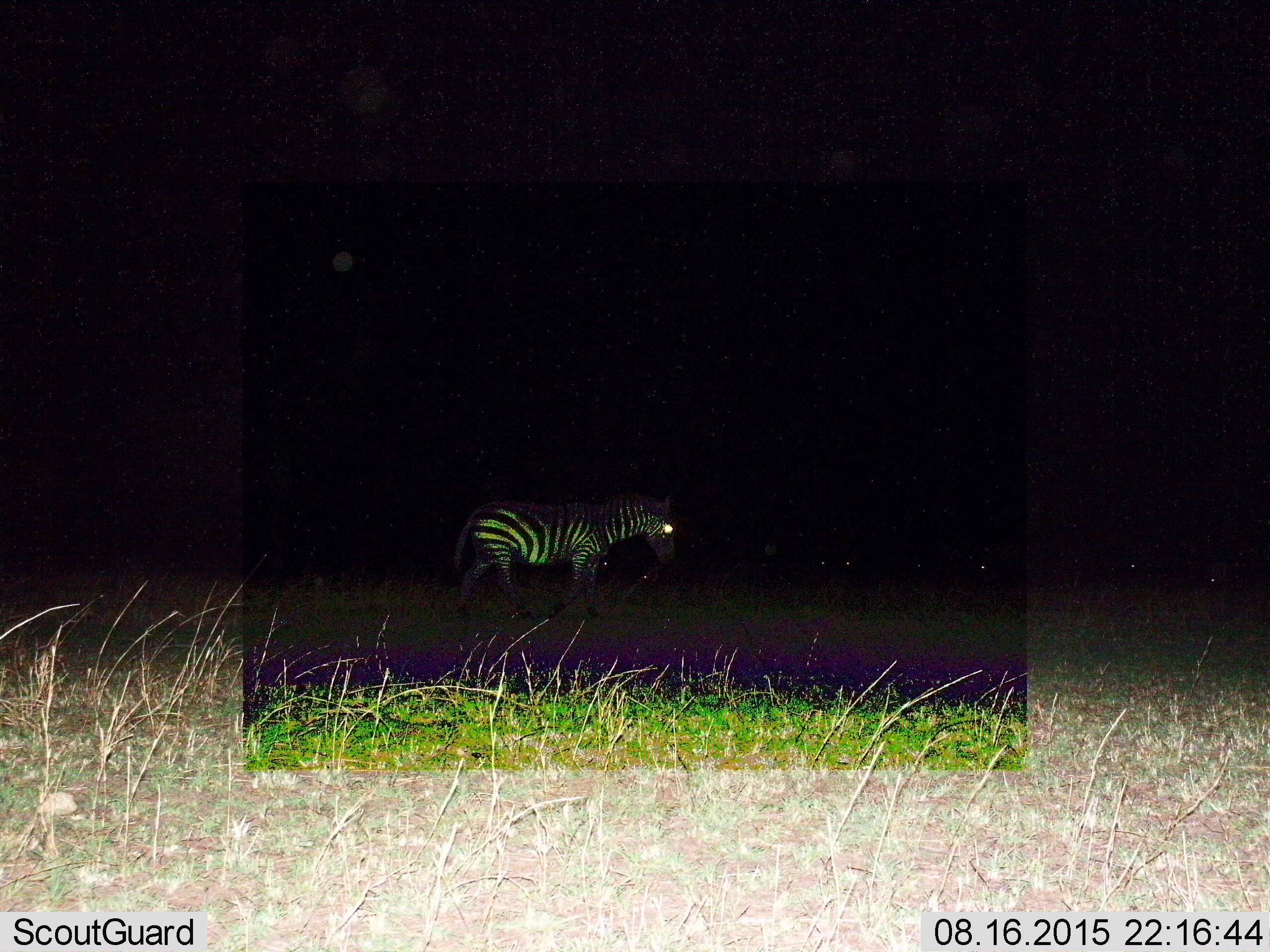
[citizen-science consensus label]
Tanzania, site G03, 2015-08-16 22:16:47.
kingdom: Animalia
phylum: Chordata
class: Mammalia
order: Perissodactyla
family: Equidae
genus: Equus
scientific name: Equus quagga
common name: plains zebra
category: zebra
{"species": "zebra (plains zebra) (Equus quagga)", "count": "1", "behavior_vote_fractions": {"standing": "45%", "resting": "5%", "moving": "60%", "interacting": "0%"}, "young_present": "5%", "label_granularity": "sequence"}